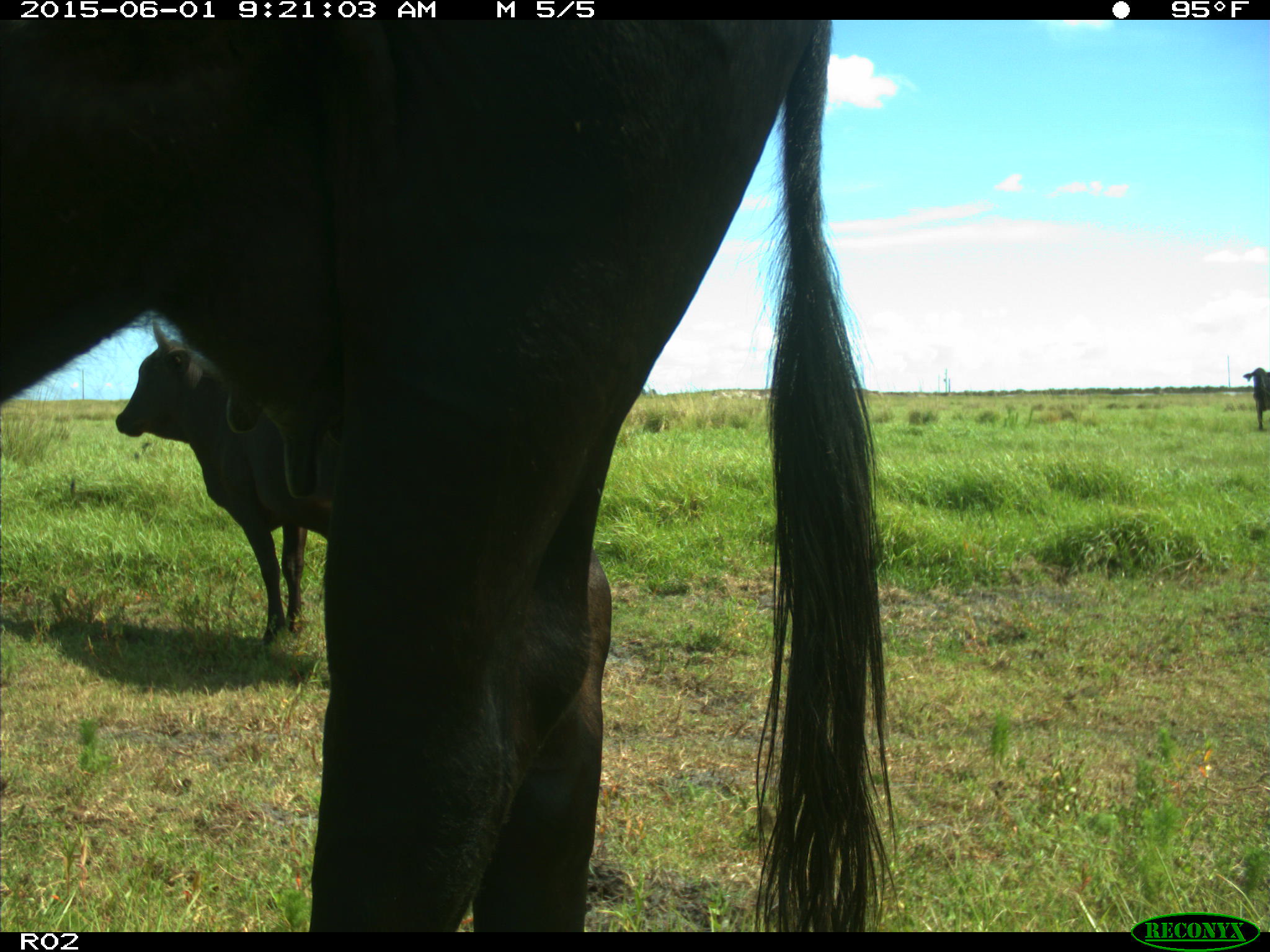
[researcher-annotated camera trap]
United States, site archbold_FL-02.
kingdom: Animalia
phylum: Chordata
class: Mammalia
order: Artiodactyla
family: Bovidae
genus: Bos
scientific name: Bos taurus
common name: domestic cow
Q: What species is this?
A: Bos taurus (domestic cow).